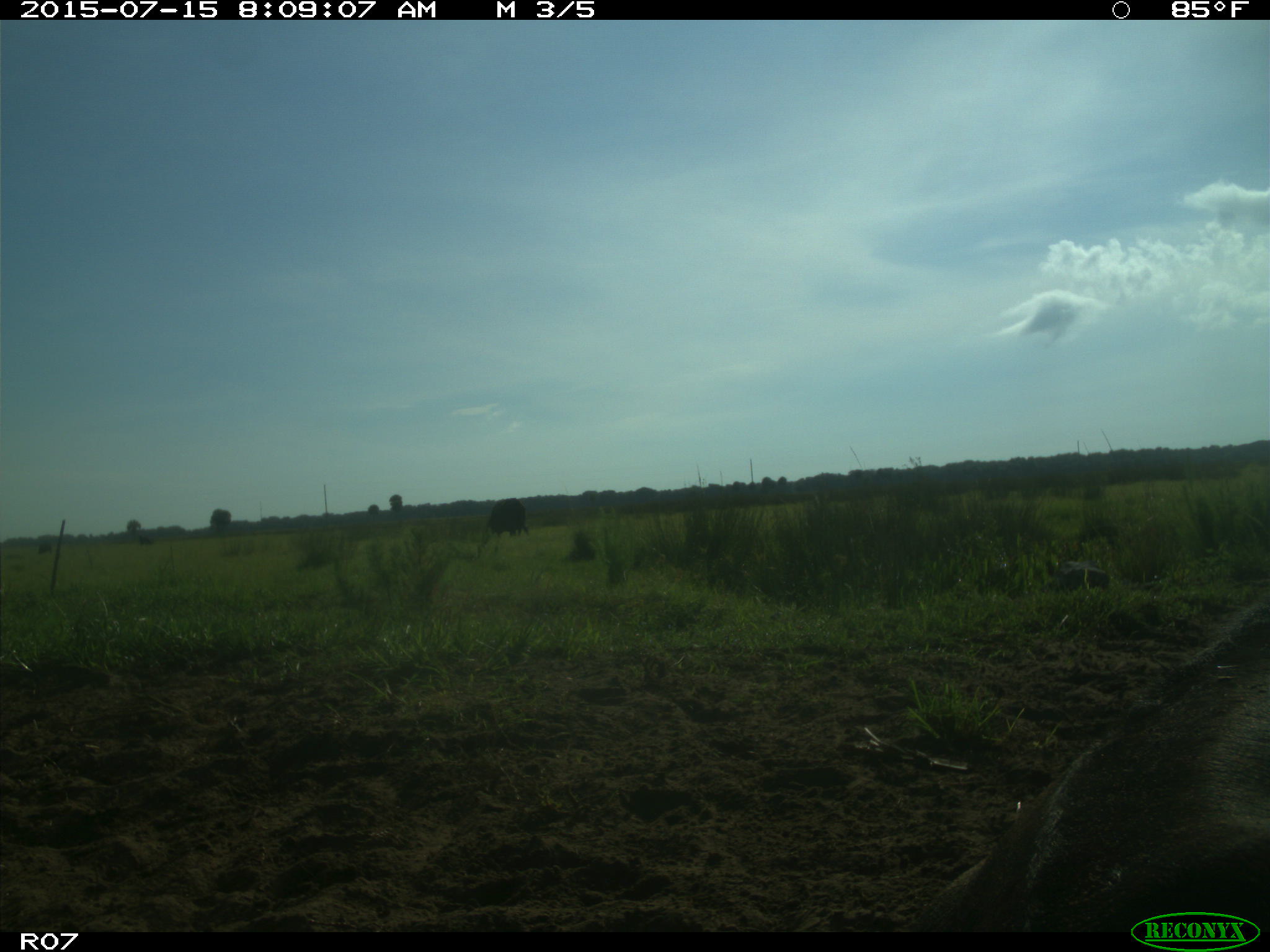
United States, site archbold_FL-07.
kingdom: Animalia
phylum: Chordata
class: Mammalia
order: Artiodactyla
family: Bovidae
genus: Bos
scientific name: Bos taurus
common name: domestic cow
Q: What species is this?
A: Bos taurus (domestic cow).